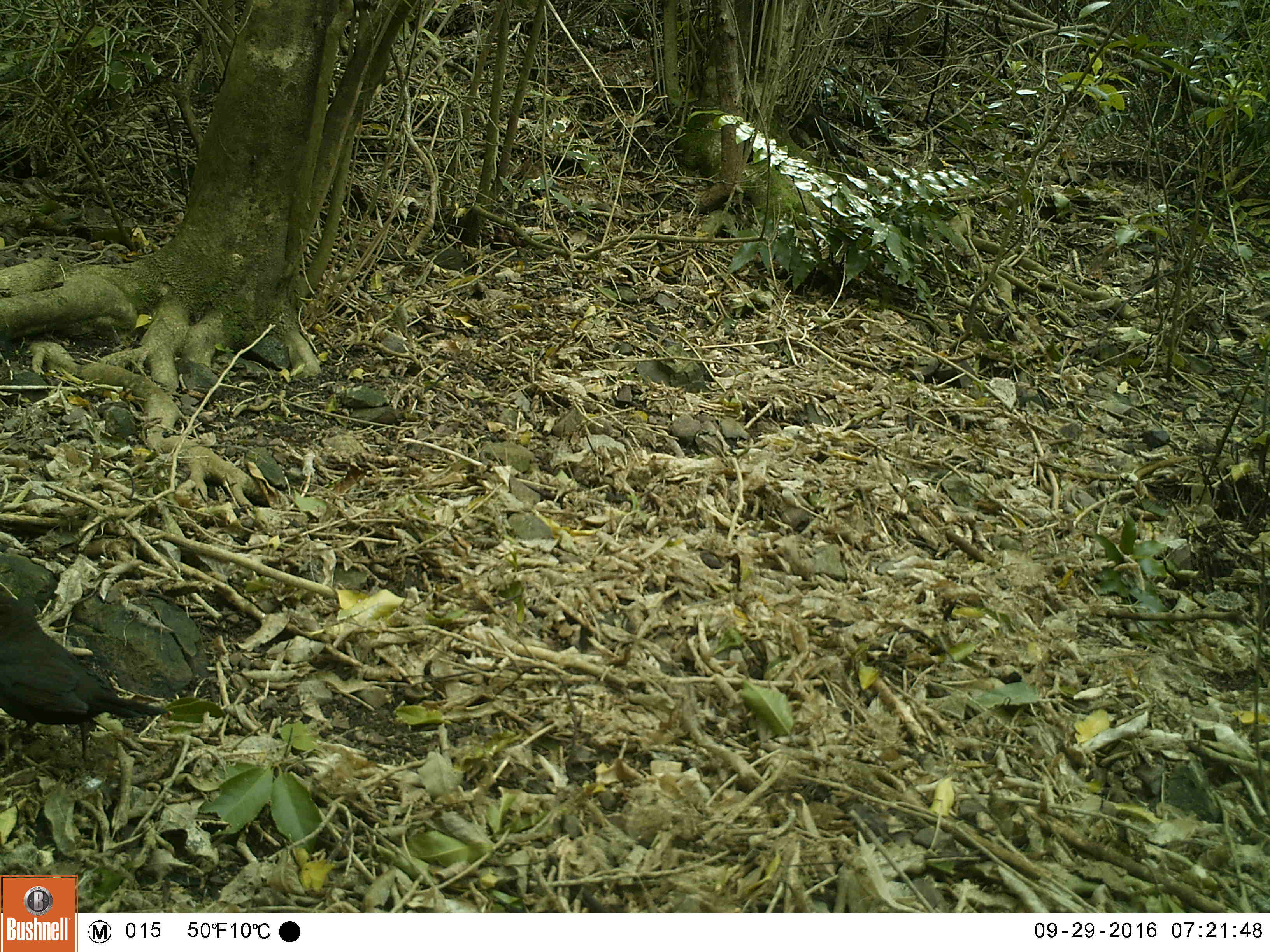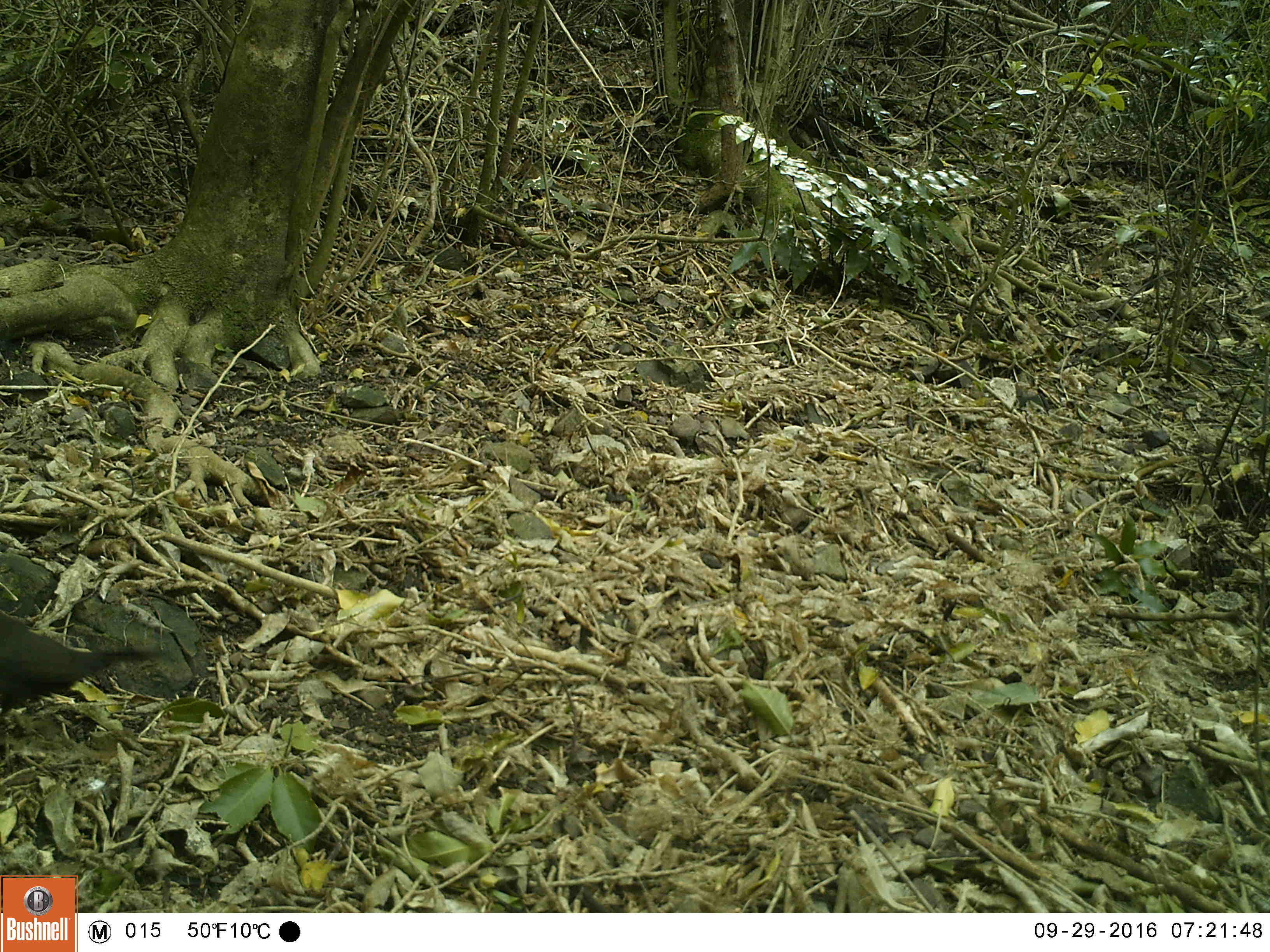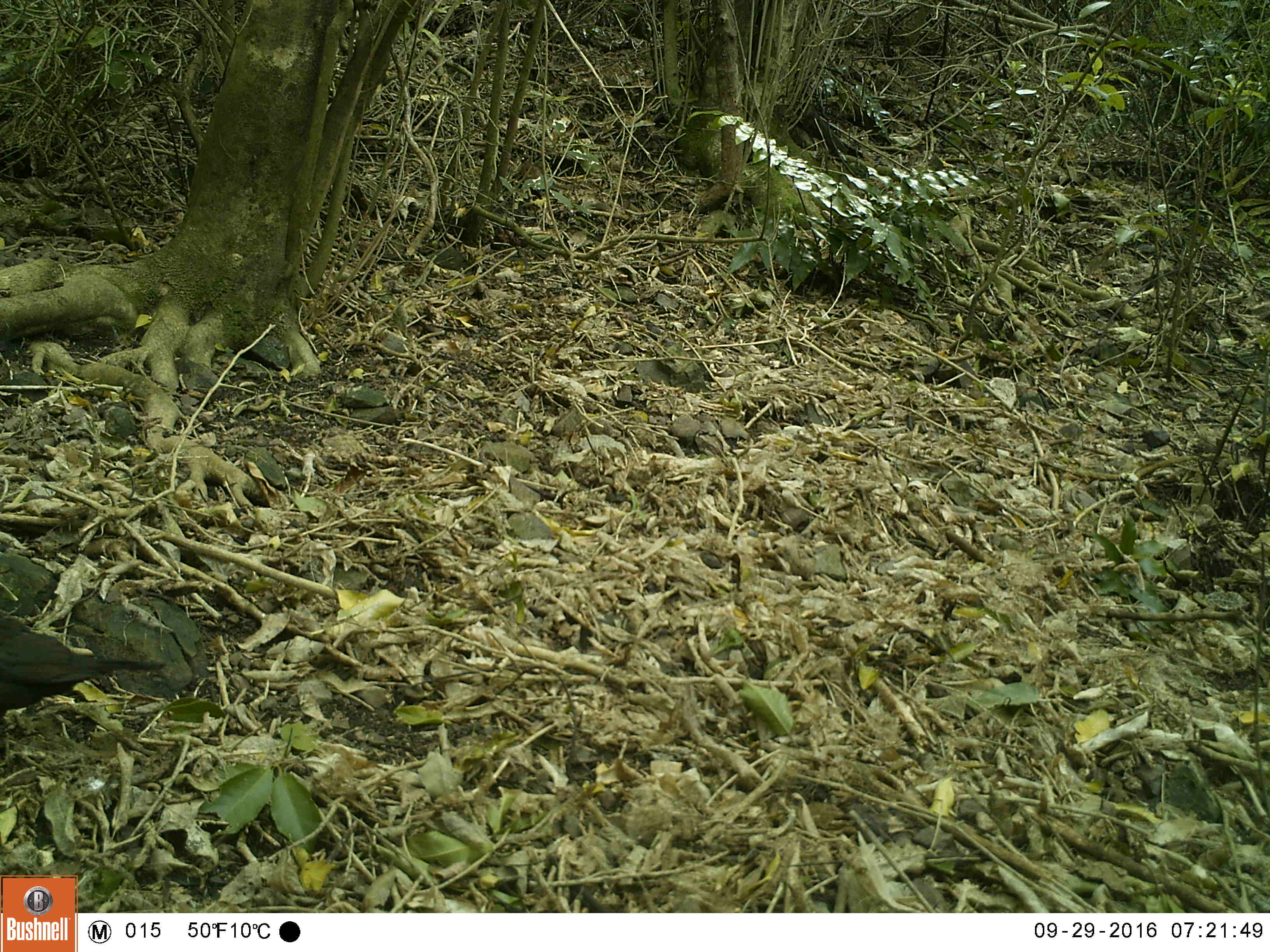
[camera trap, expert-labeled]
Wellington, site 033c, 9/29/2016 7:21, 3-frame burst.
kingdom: Animalia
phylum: Chordata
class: Aves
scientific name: Aves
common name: bird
Bird (Aves).